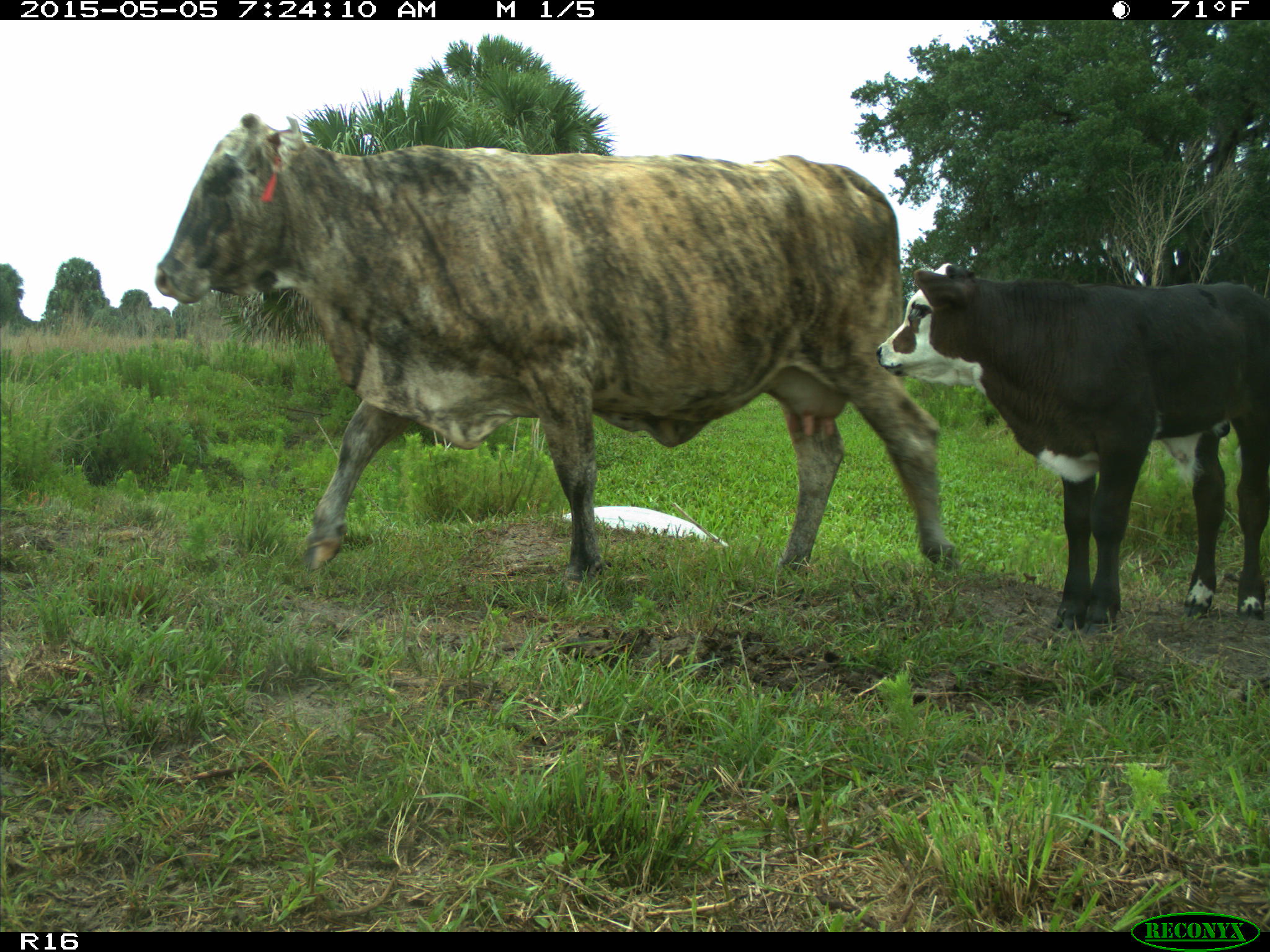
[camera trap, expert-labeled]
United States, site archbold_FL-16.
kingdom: Animalia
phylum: Chordata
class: Mammalia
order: Artiodactyla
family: Bovidae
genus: Bos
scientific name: Bos taurus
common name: domestic cow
Bos taurus (domestic cow).